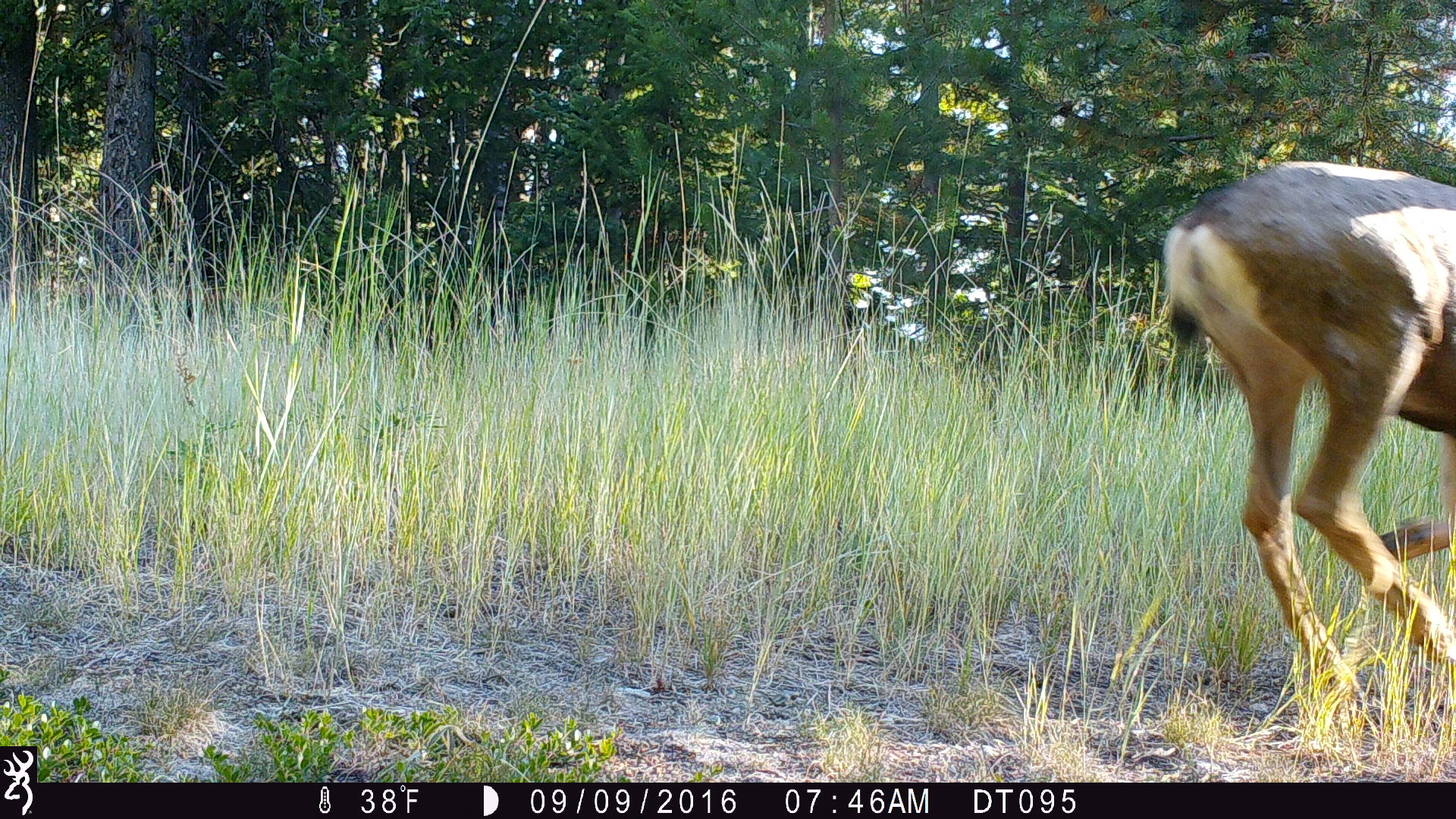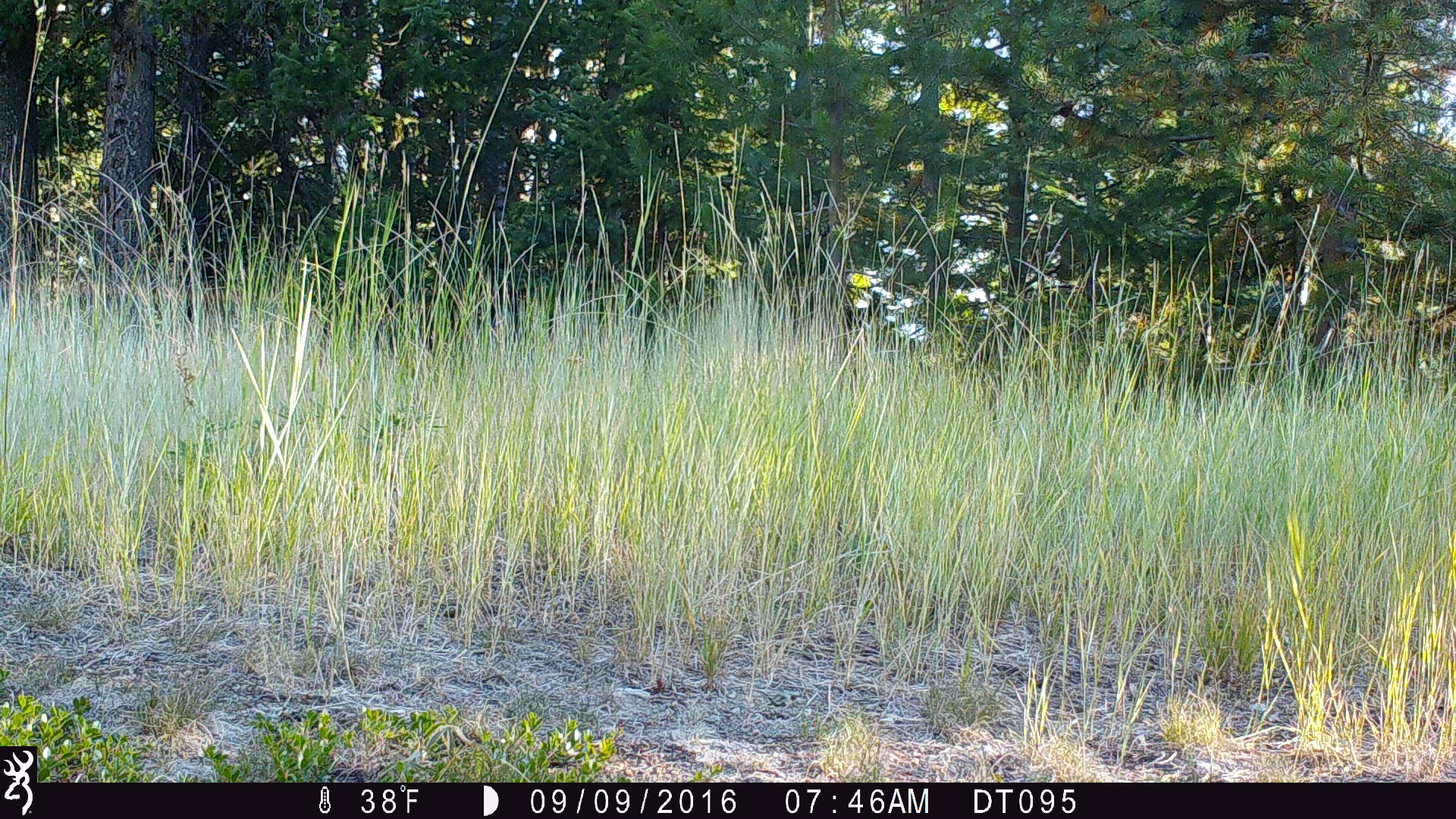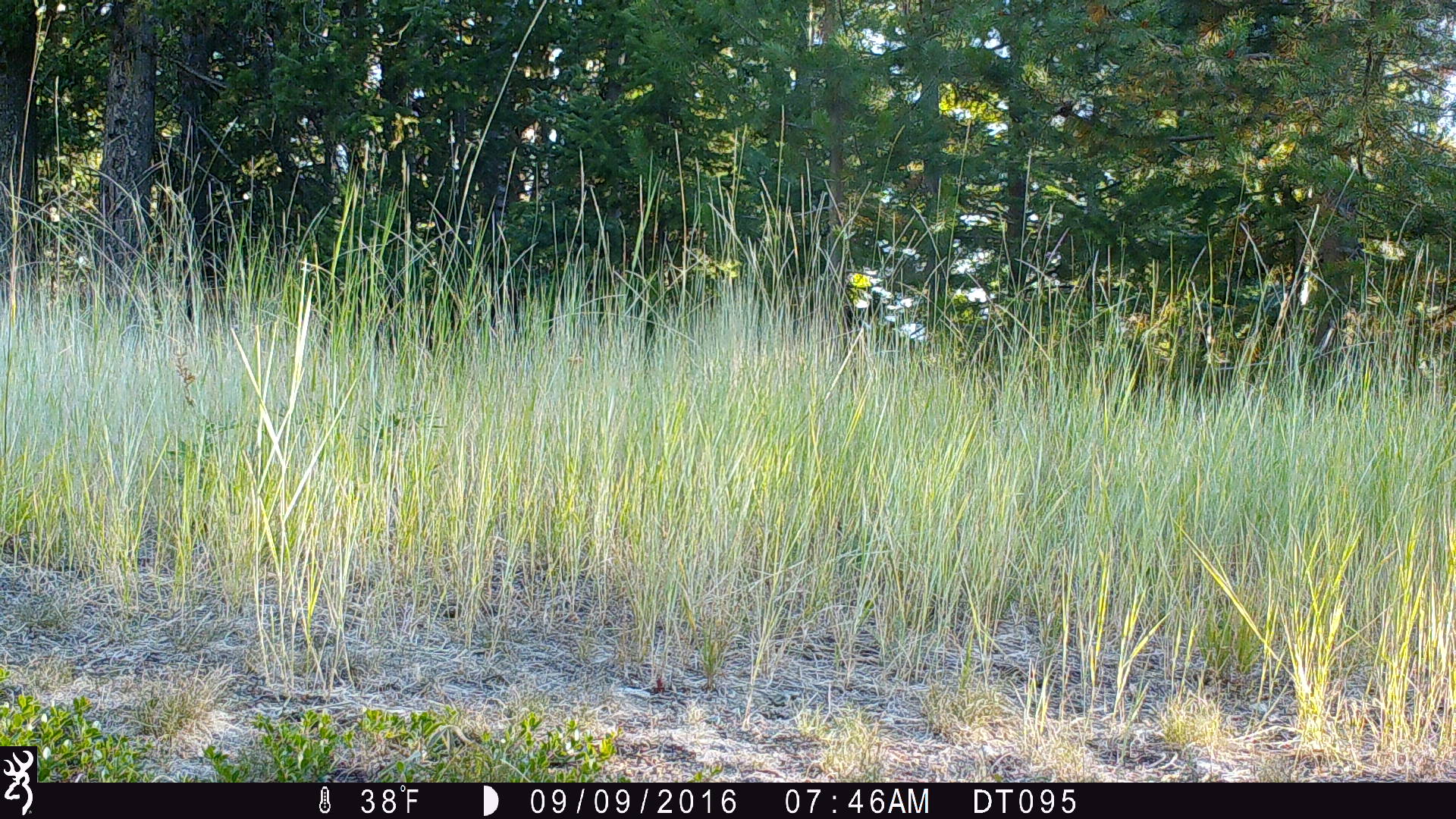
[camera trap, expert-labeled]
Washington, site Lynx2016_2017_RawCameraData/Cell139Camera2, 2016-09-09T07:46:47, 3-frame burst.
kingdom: Animalia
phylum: Chordata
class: Mammalia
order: Artiodactyla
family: Cervidae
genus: Odocoileus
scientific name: Odocoileus hemionus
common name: mule deer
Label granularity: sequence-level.